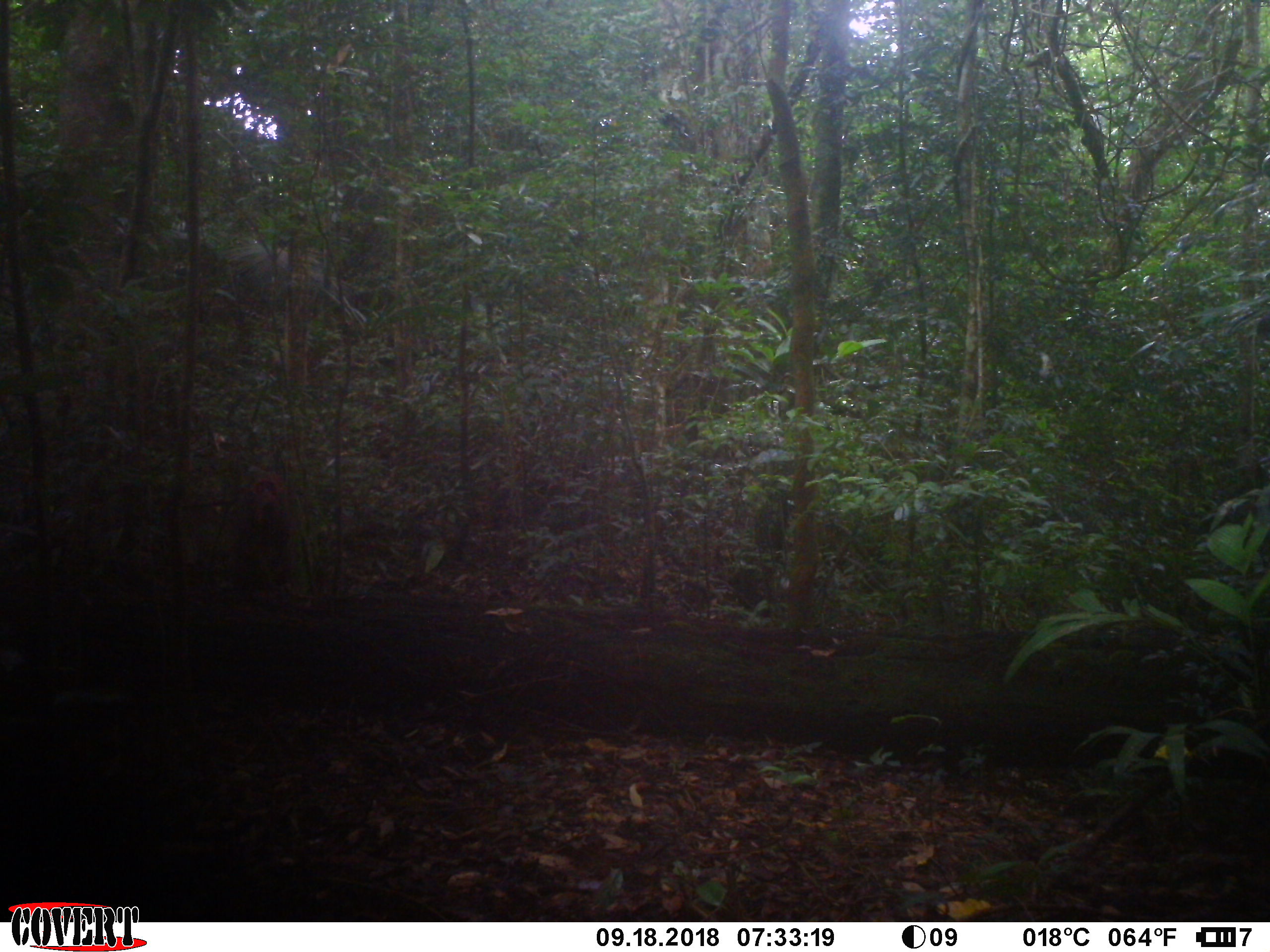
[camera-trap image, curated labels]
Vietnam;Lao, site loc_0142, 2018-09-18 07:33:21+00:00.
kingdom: Animalia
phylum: Chordata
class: Mammalia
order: Primates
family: Cercopithecidae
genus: Macaca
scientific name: Macaca arctoides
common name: stump-tailed macaque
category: stump tailed macaque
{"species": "stump tailed macaque (stump-tailed macaque) (Macaca arctoides)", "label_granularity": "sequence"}